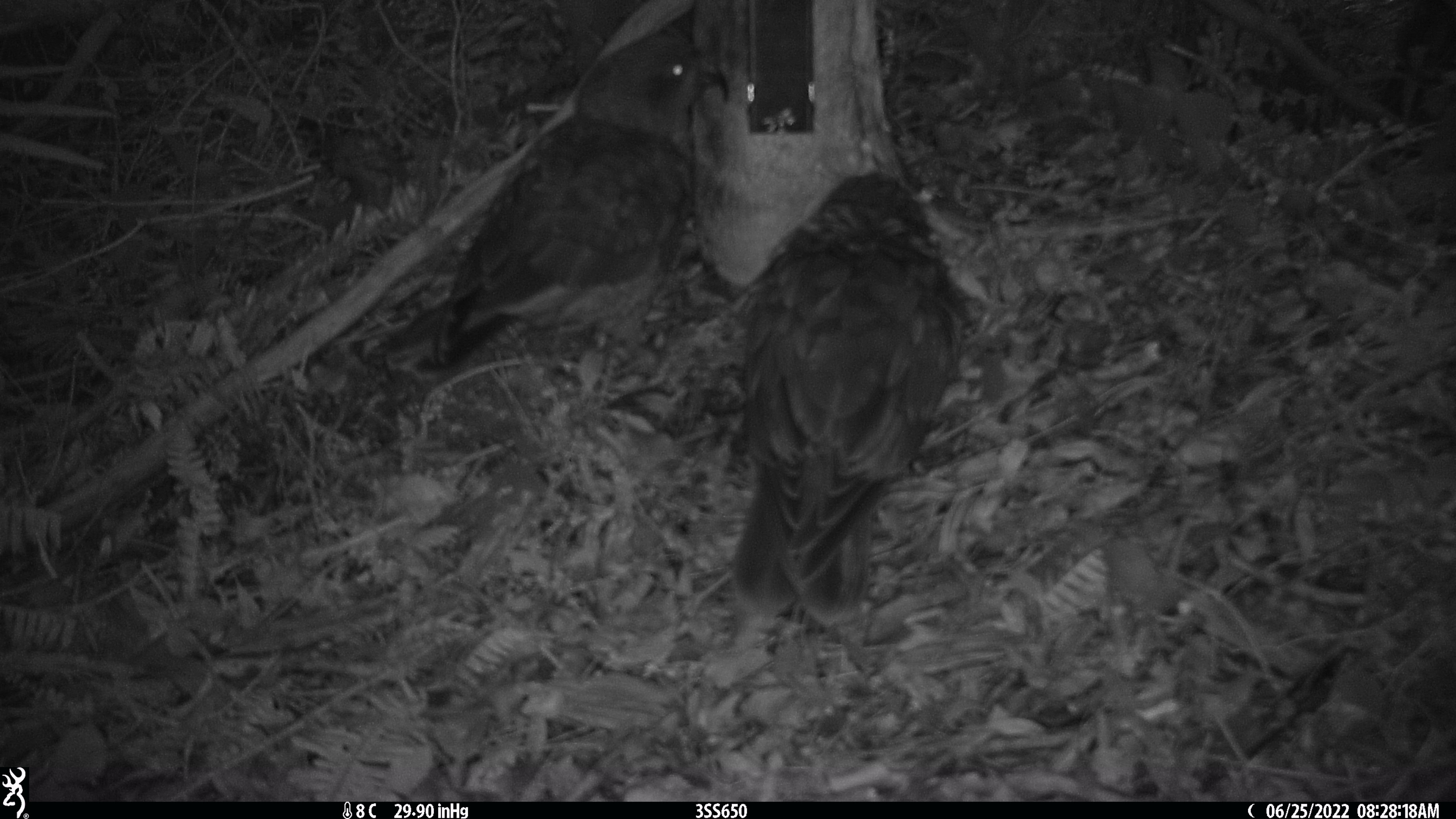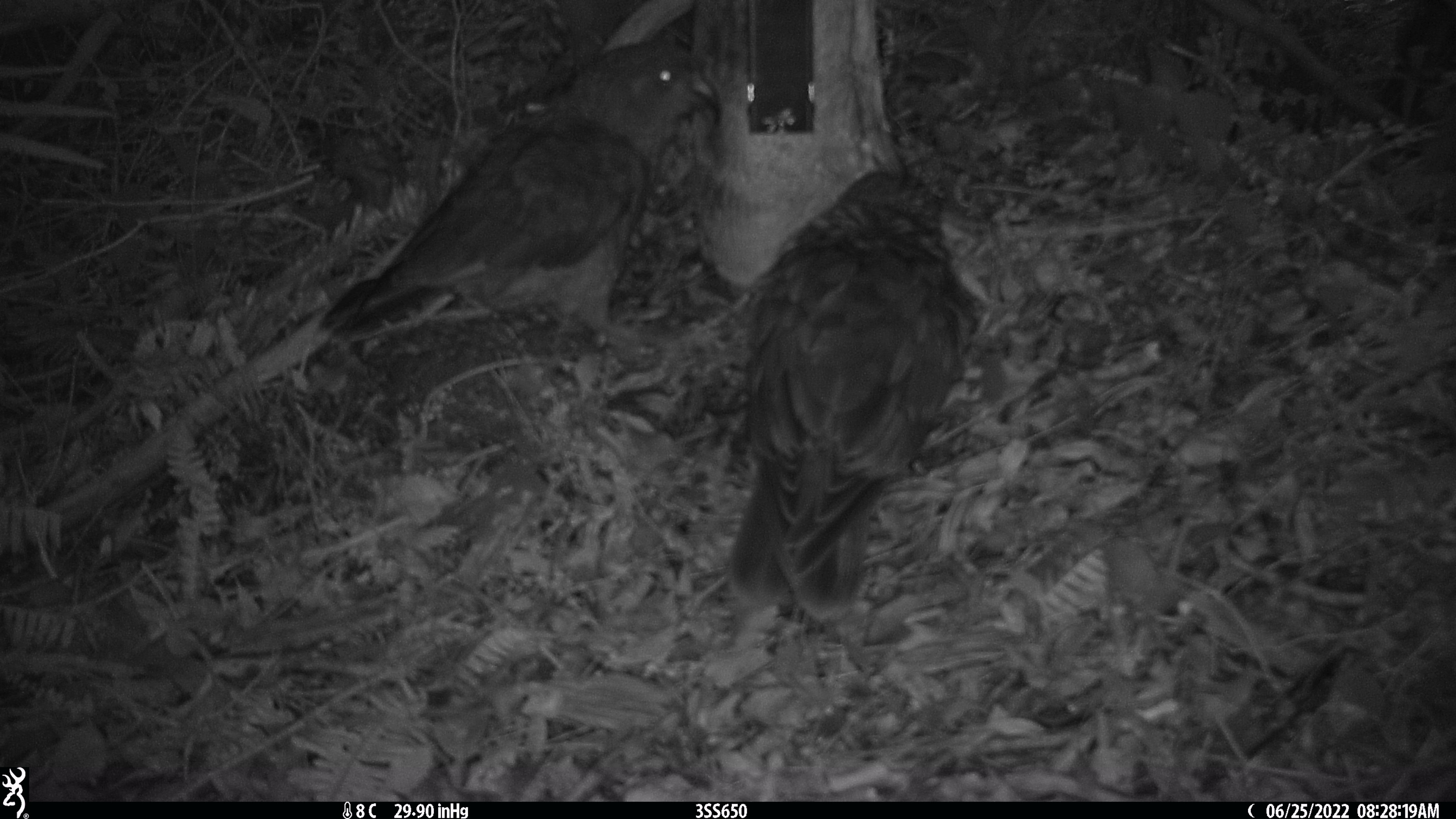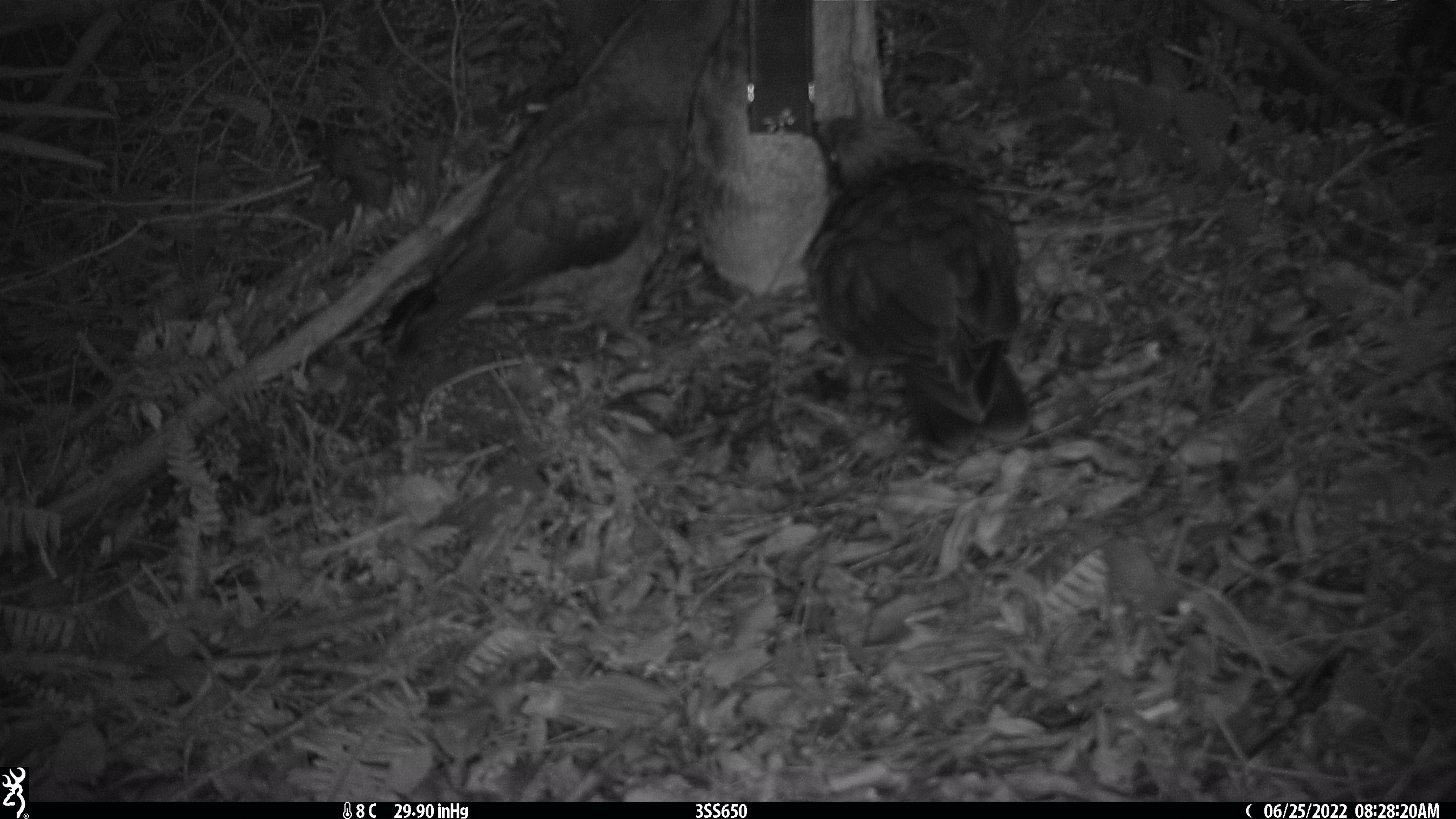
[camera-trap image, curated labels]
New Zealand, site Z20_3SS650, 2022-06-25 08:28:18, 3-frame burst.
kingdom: Animalia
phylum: Chordata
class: Aves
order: Psittaciformes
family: Strigopidae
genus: Nestor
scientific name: Nestor notabilis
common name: kea